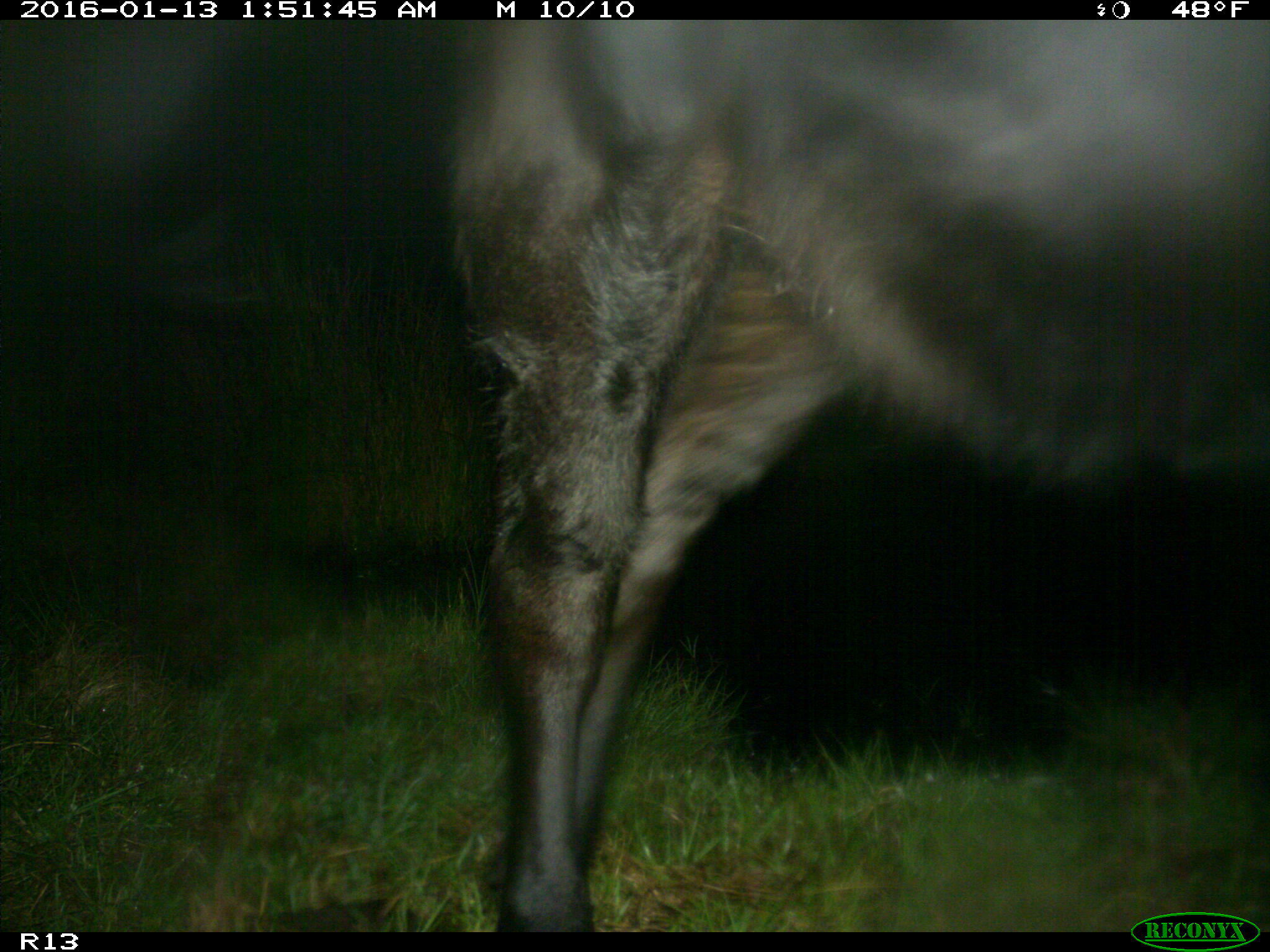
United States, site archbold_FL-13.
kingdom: Animalia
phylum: Chordata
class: Mammalia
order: Artiodactyla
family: Bovidae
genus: Bos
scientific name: Bos taurus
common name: domestic cow